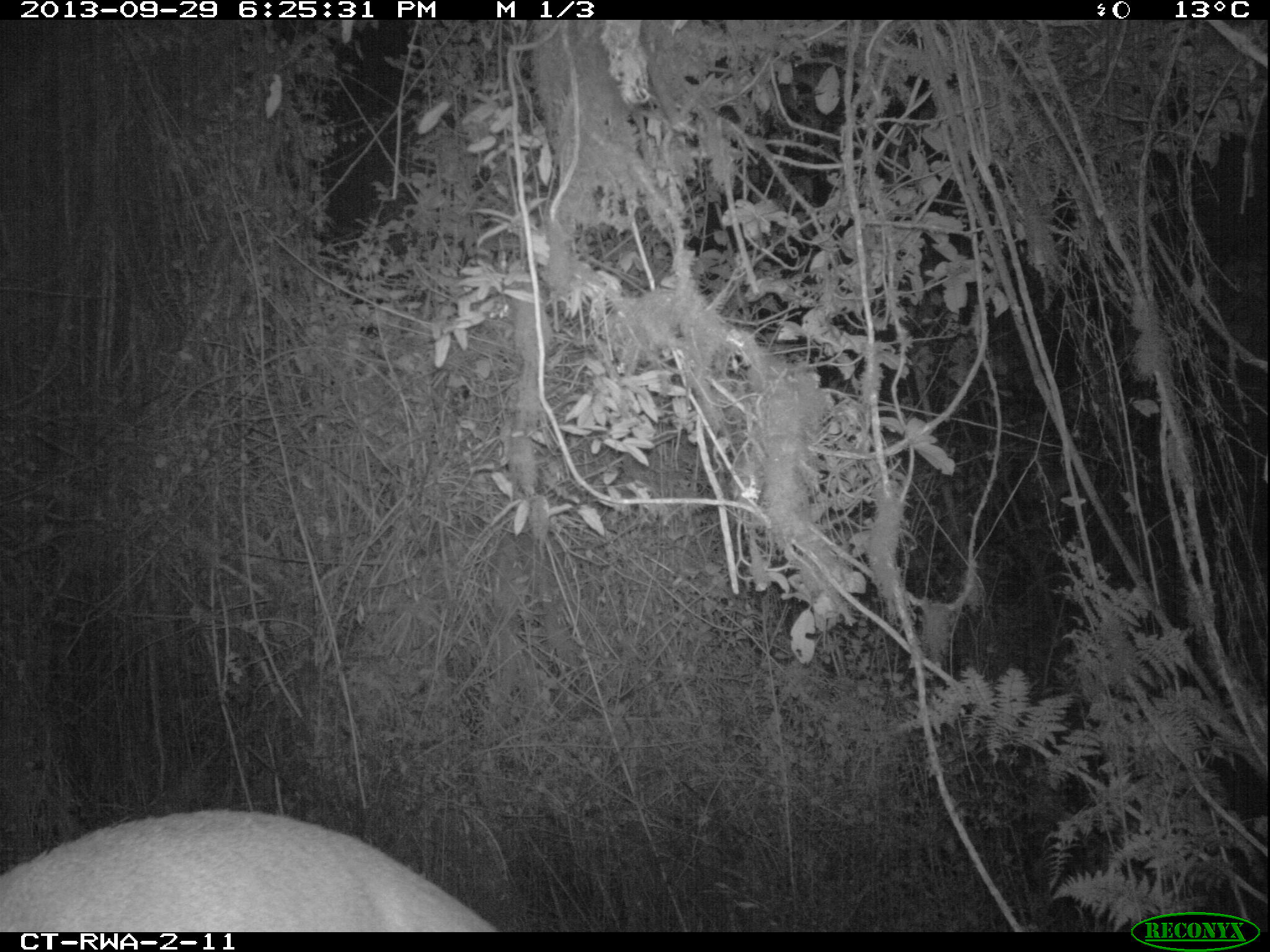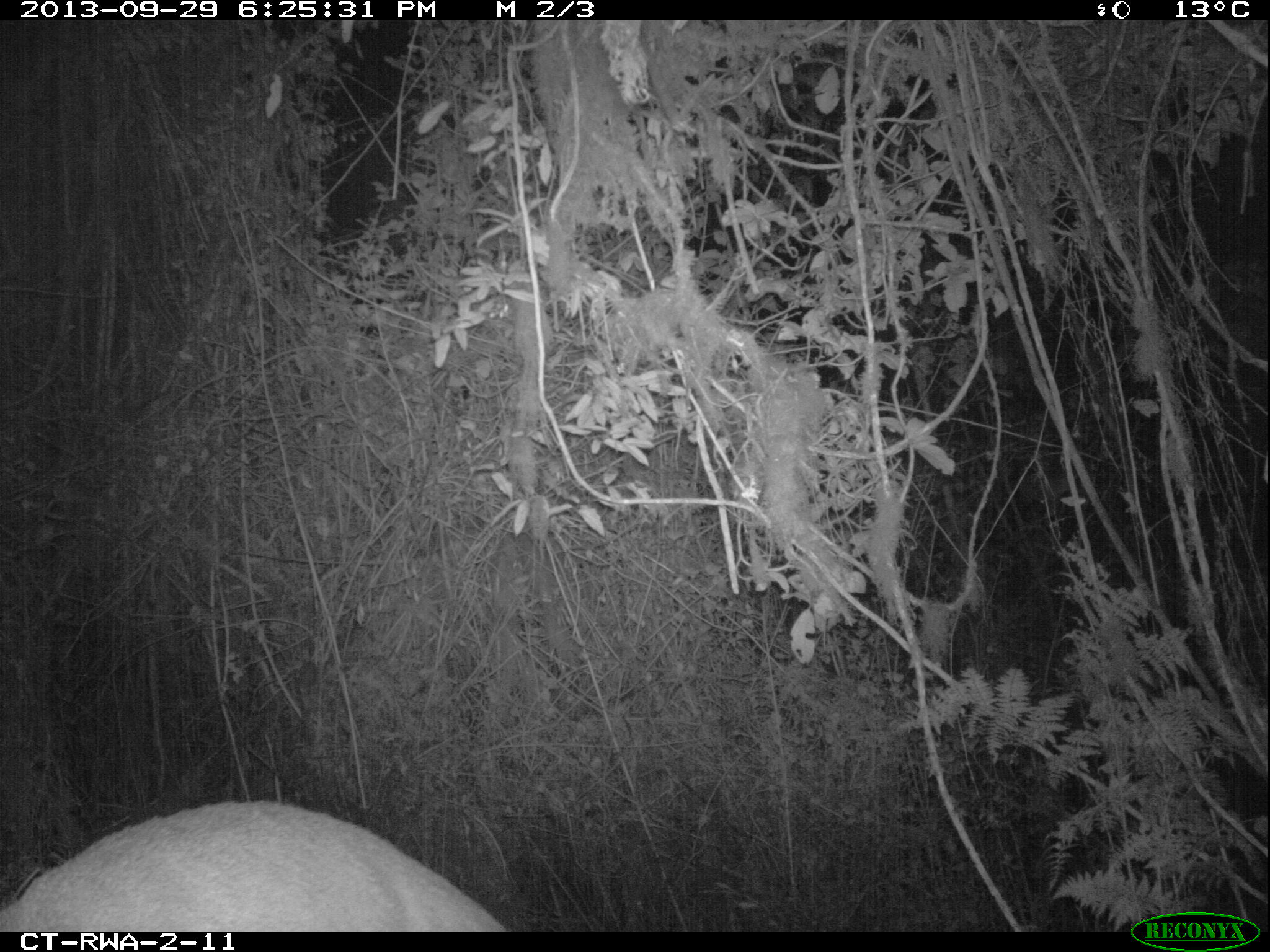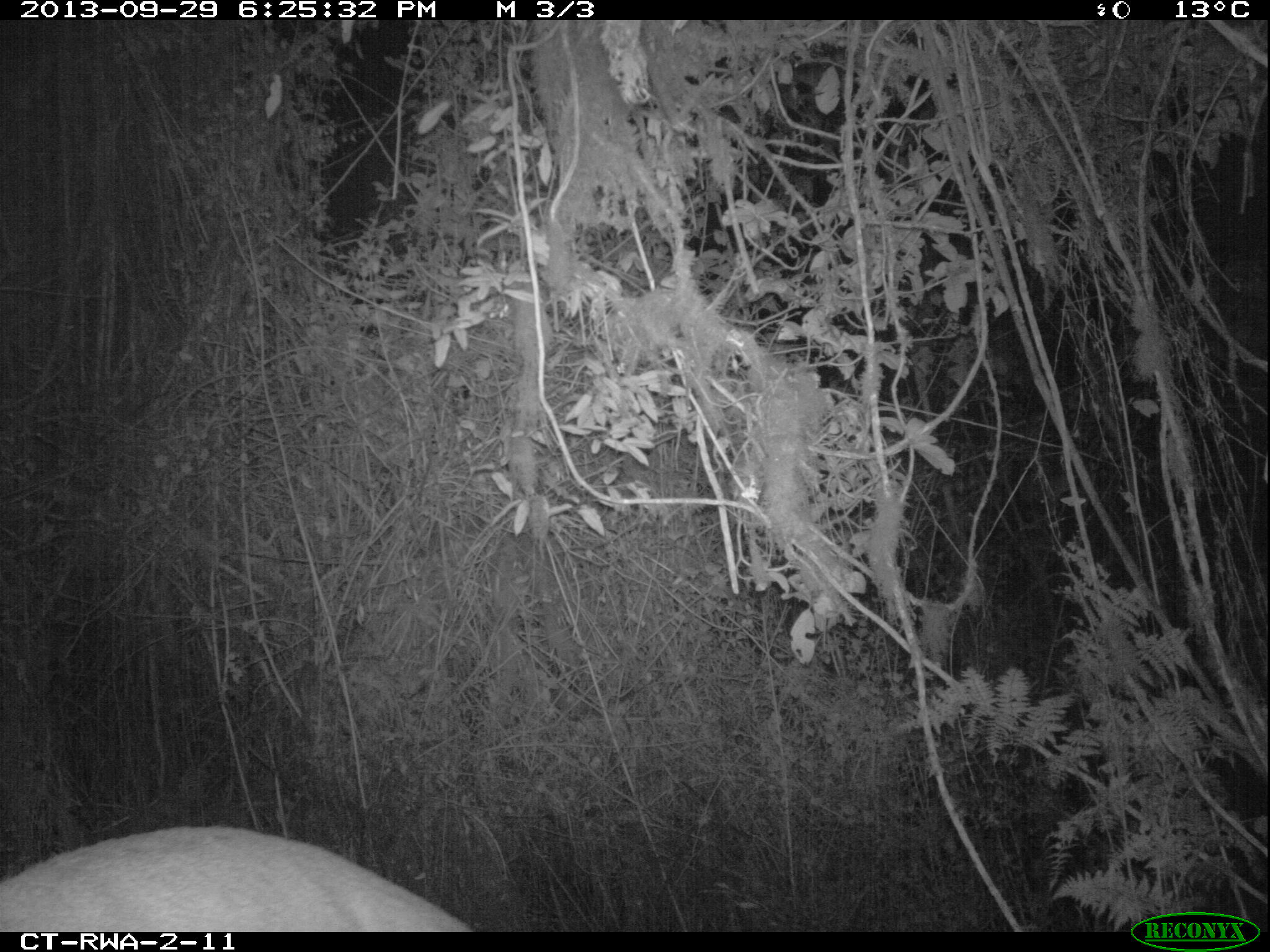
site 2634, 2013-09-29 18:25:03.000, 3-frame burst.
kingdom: Animalia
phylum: Chordata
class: Mammalia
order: Artiodactyla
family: Bovidae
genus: Cephalophus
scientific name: Cephalophus nigrifrons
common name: black-fronted duiker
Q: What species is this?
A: Cephalophus nigrifrons (black-fronted duiker).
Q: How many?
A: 1.